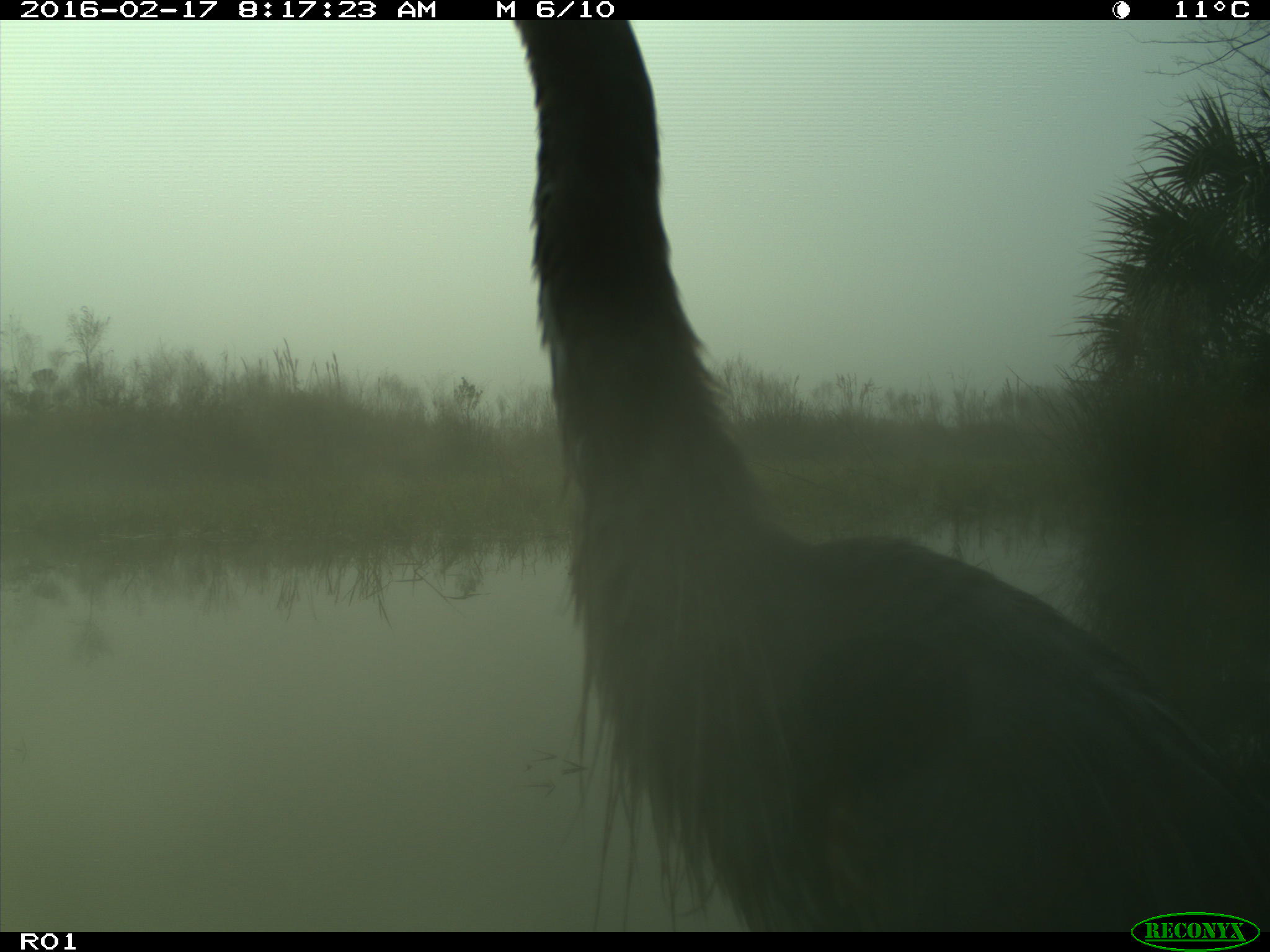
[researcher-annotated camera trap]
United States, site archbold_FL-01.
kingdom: Animalia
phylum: Chordata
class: Aves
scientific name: Aves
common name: birds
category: unidentified bird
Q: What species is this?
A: Unidentified bird (birds) (Aves).